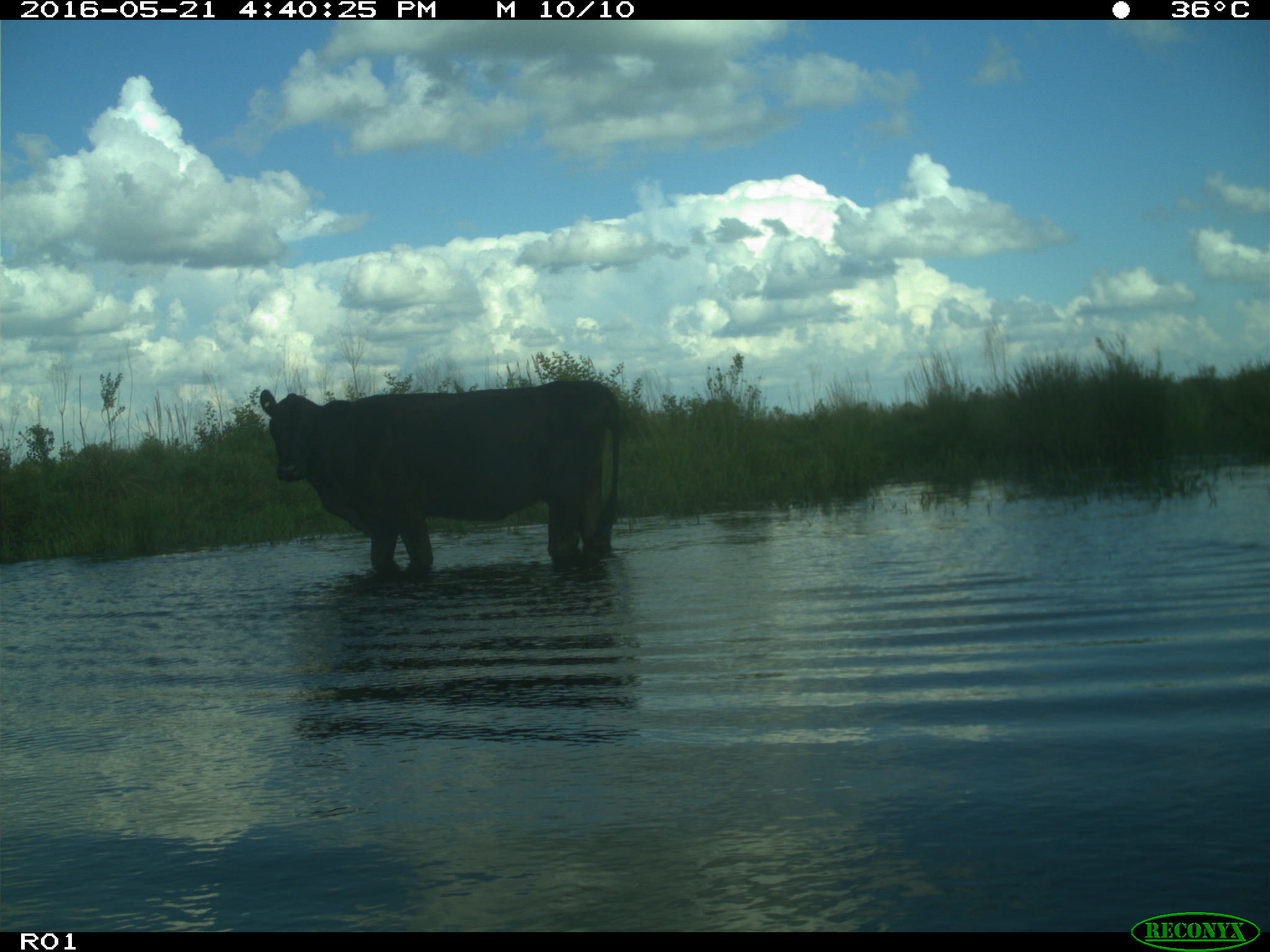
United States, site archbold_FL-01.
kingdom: Animalia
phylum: Chordata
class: Mammalia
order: Artiodactyla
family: Bovidae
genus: Bos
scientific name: Bos taurus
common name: domestic cow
Bos taurus (domestic cow).